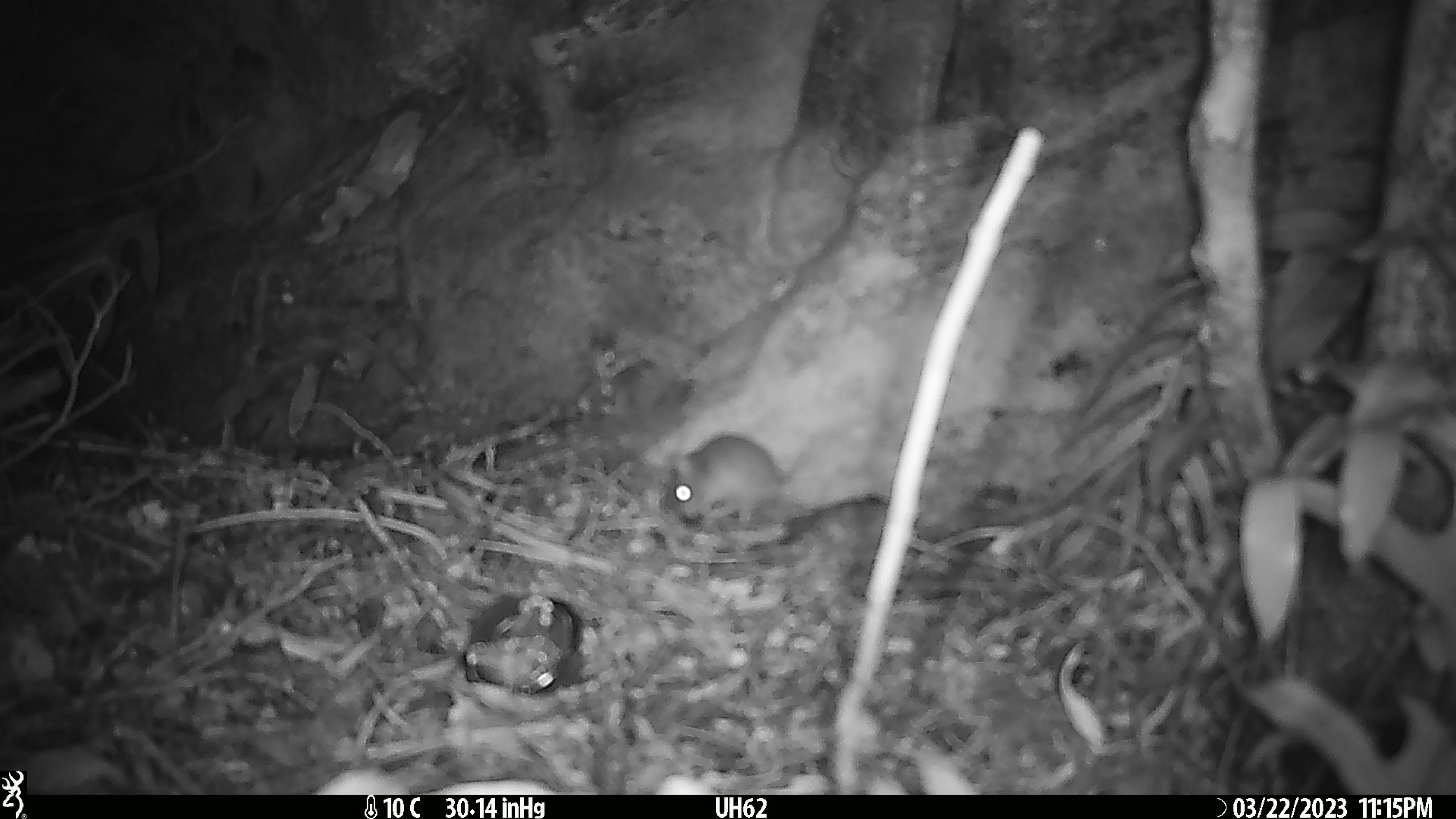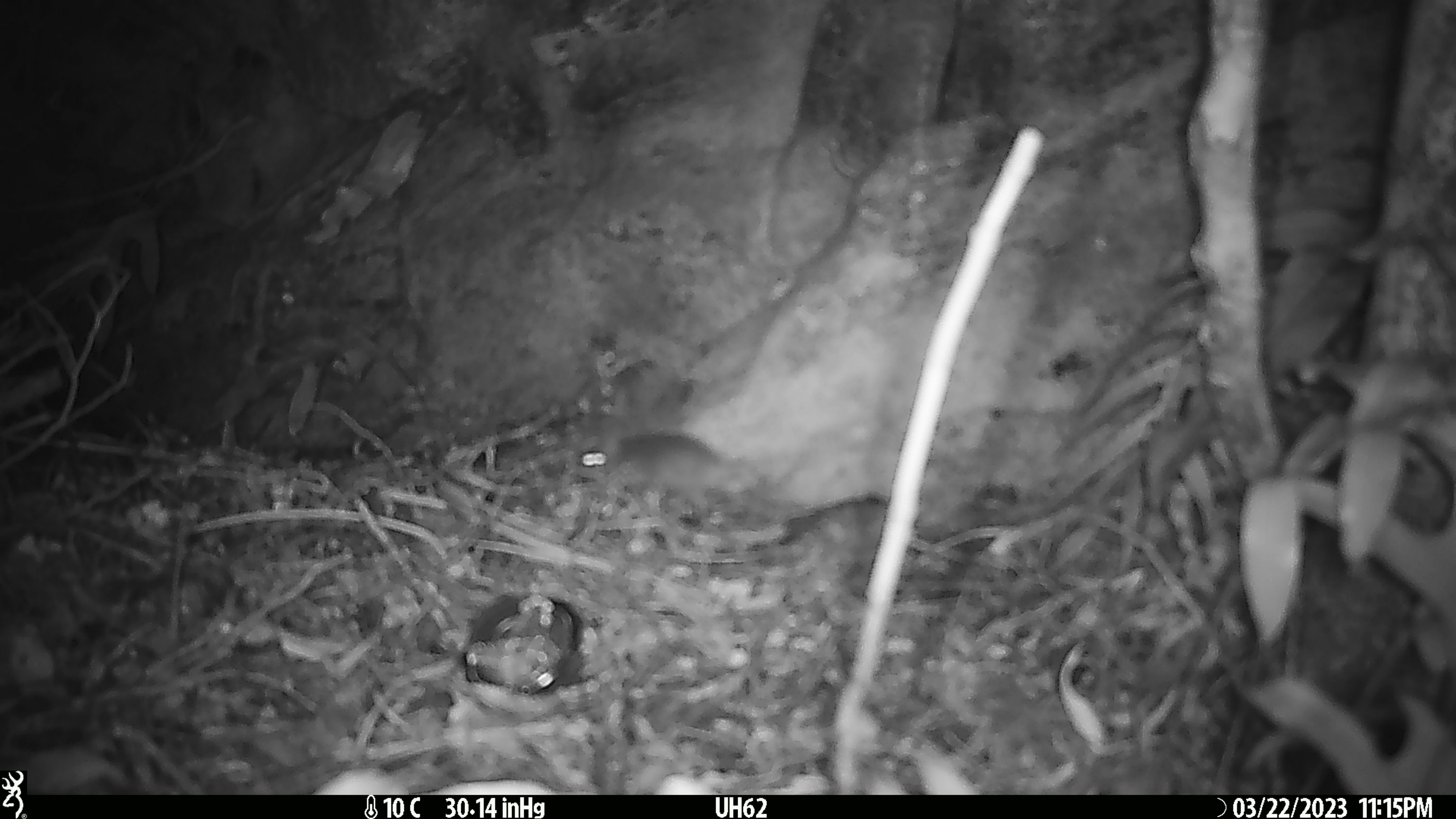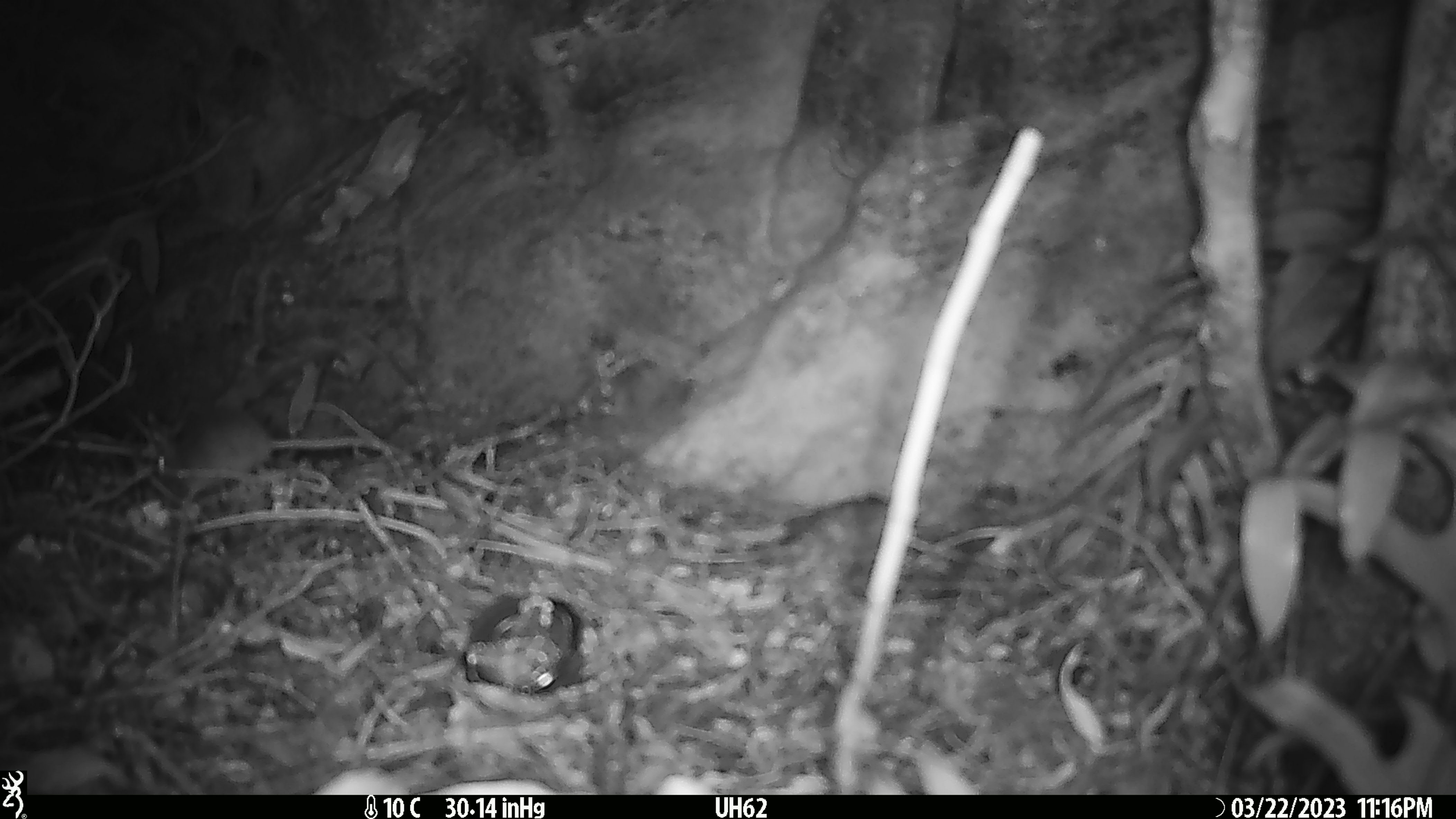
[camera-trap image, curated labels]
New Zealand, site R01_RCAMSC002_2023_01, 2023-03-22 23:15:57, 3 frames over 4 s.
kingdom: Animalia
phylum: Chordata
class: Mammalia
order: Rodentia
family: Muridae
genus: Mus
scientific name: Mus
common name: mouse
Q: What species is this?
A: Mouse (Mus).